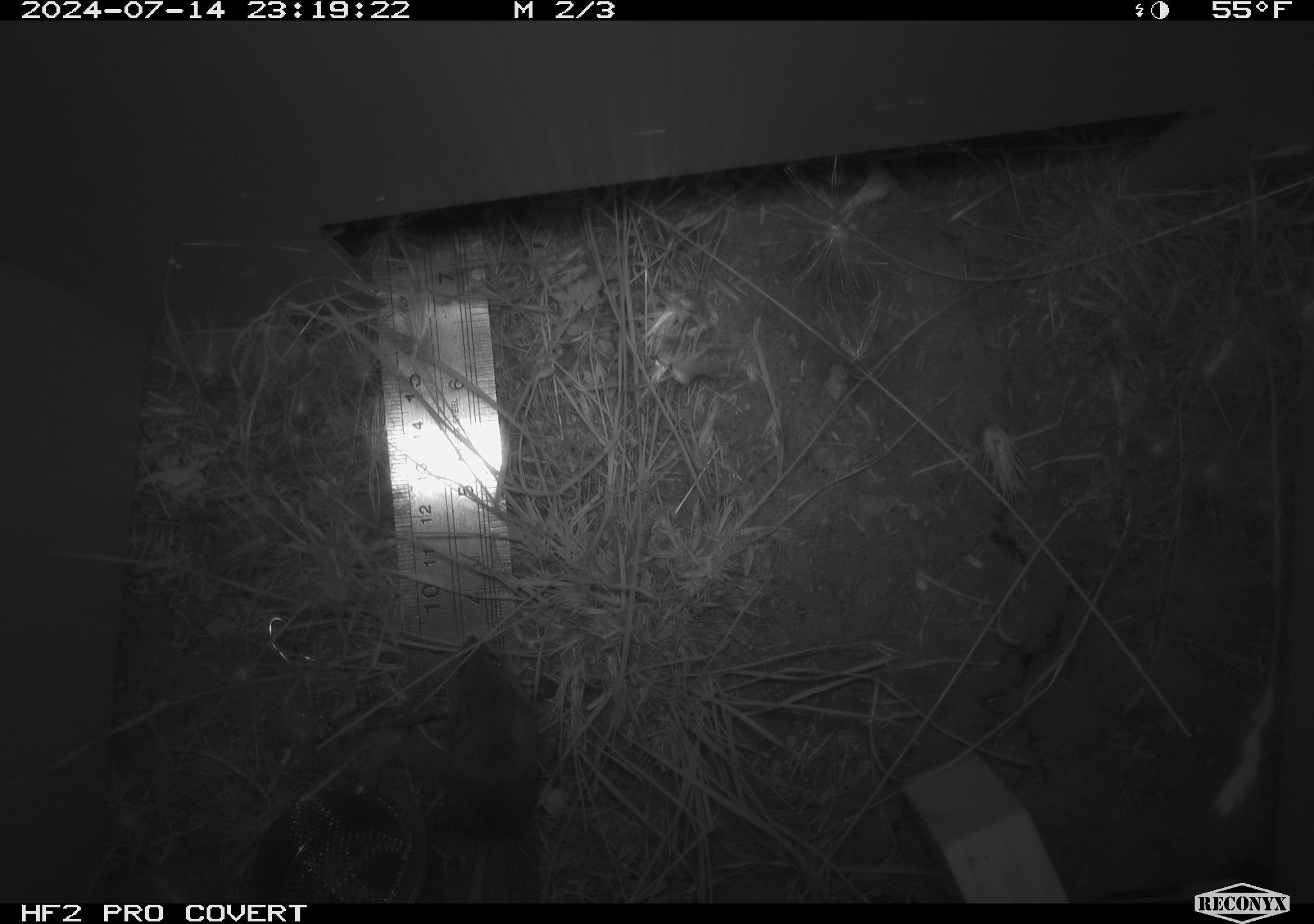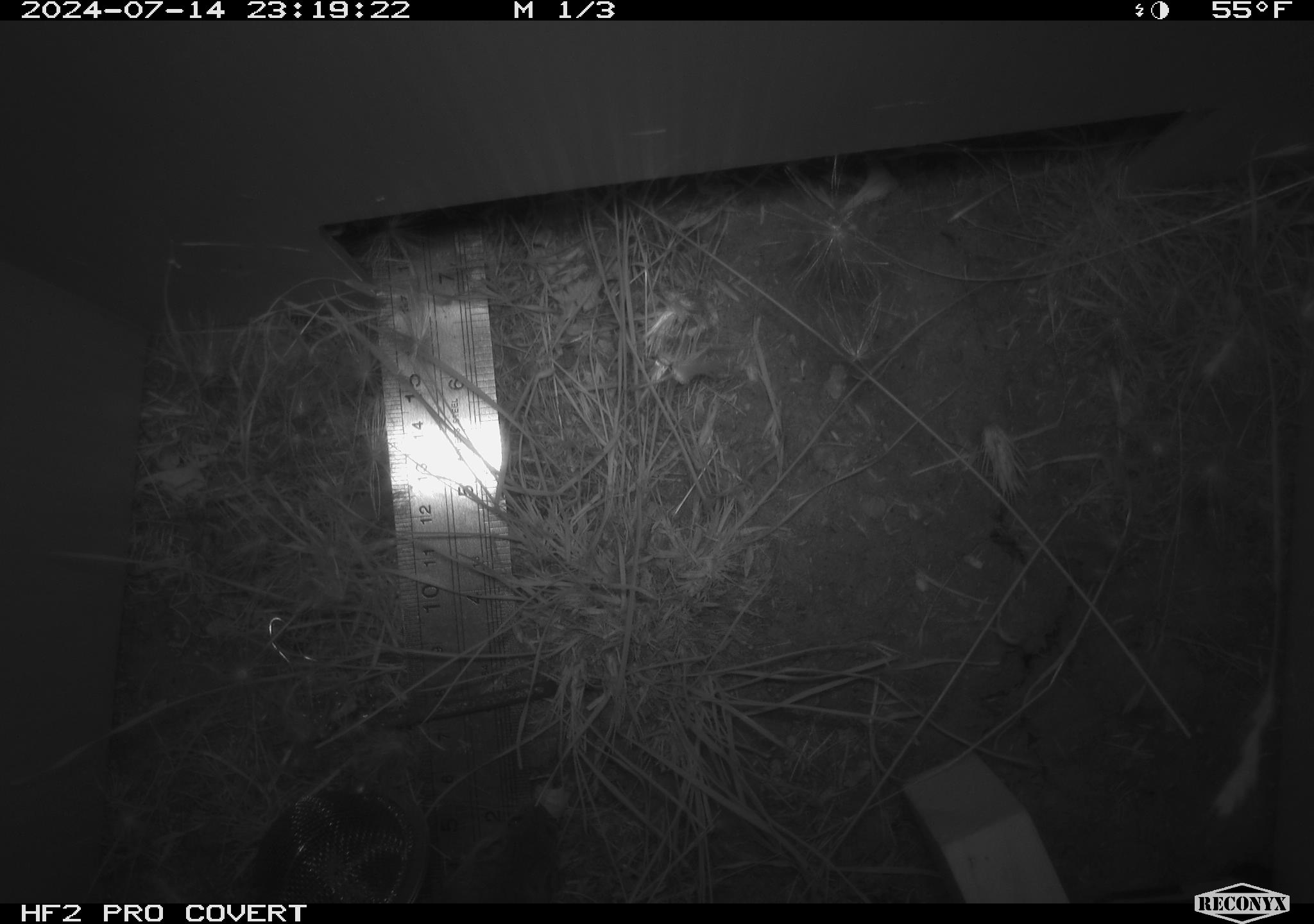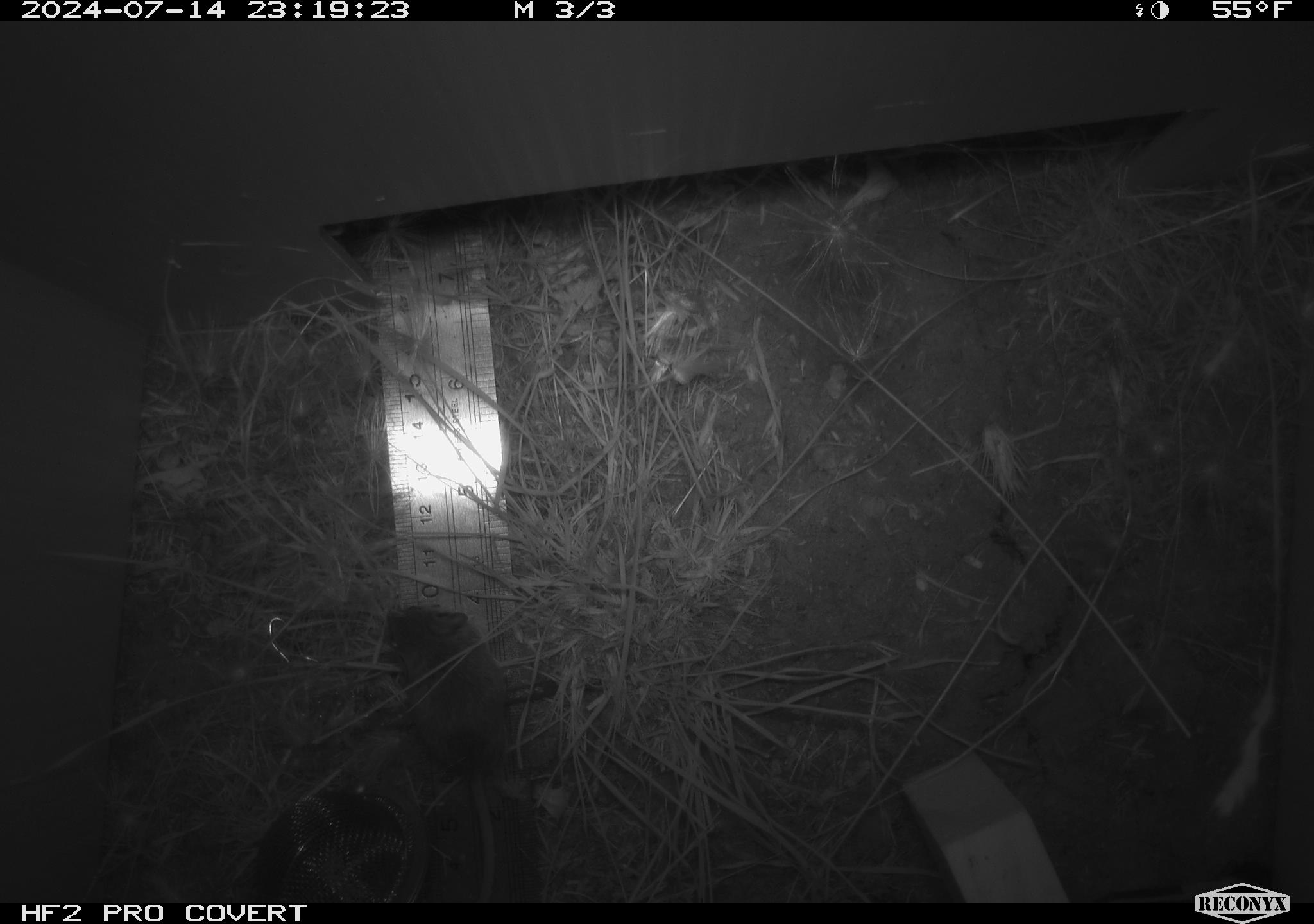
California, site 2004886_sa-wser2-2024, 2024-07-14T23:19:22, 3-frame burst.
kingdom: Animalia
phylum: Chordata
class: Mammalia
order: Rodentia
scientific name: Rodentia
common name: mouse species